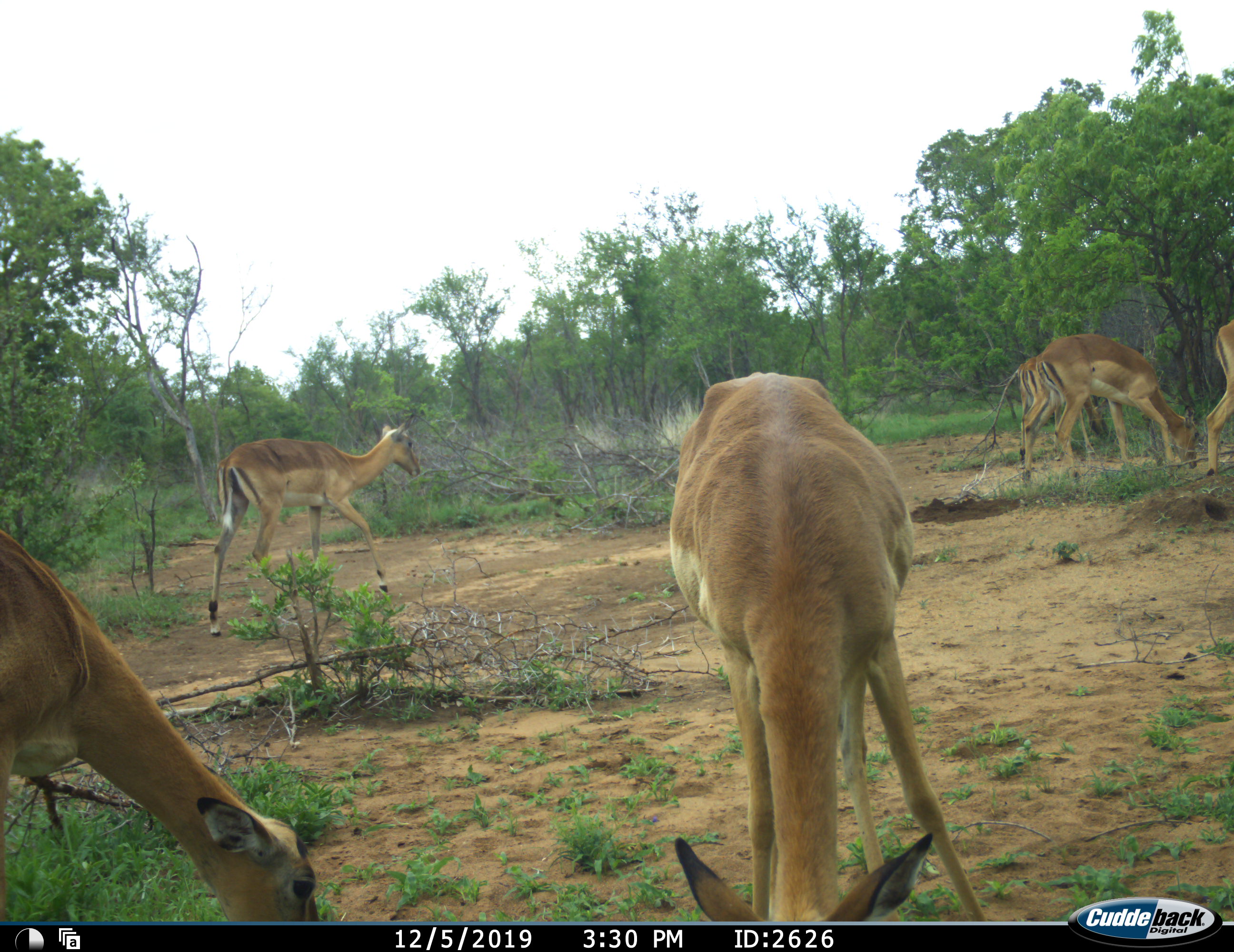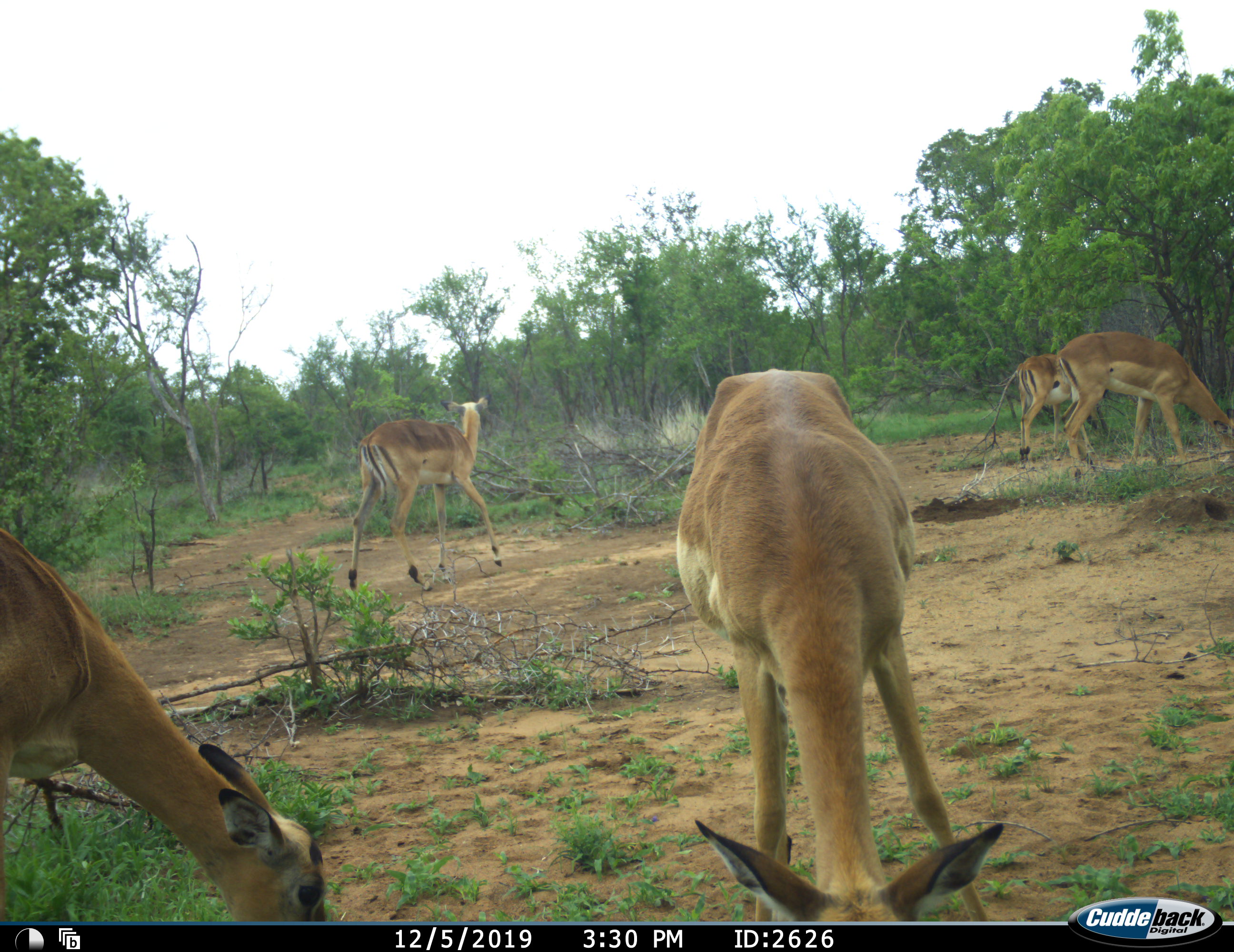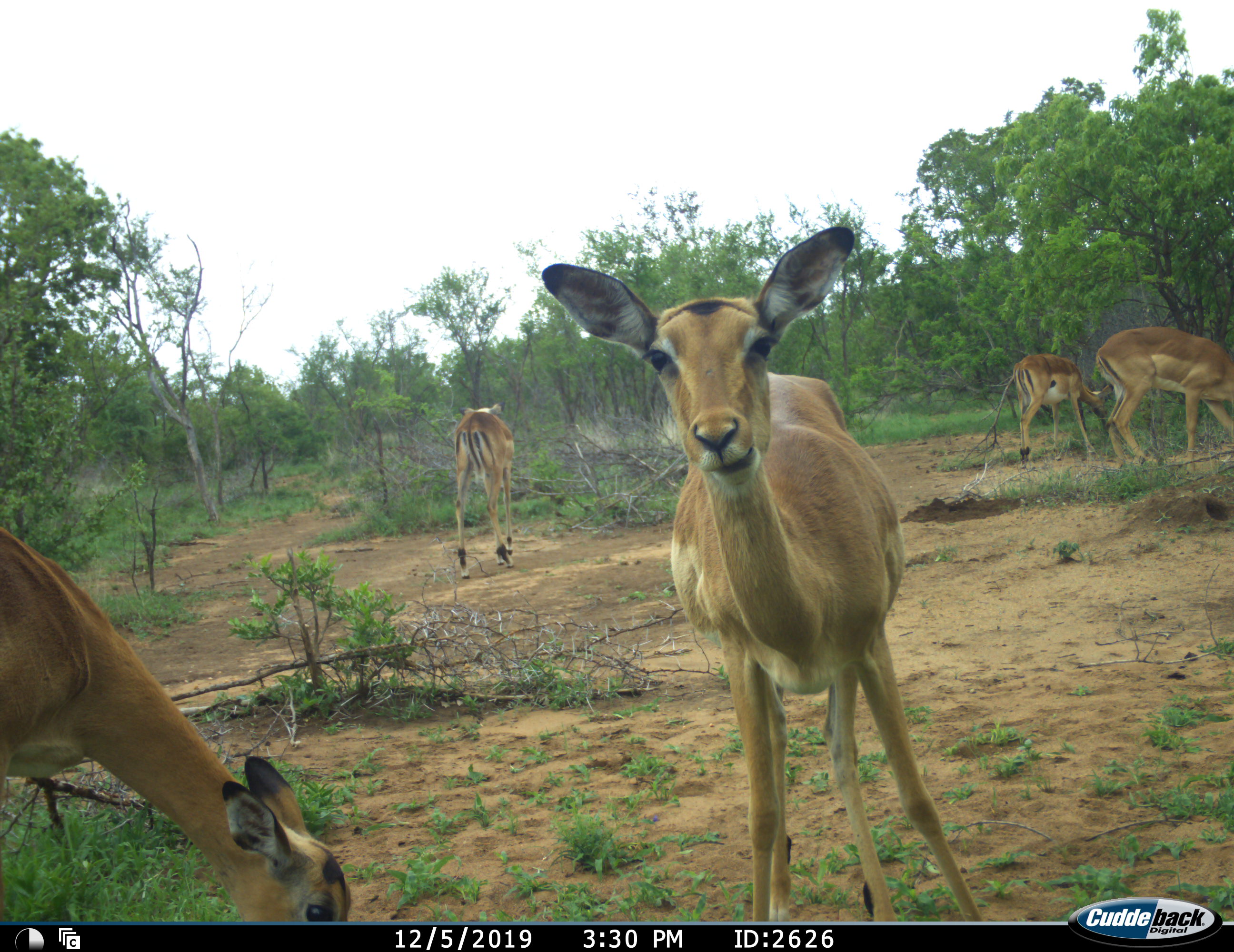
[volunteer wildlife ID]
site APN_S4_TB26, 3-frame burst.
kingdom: Animalia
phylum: Chordata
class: Mammalia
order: Artiodactyla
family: Bovidae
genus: Aepyceros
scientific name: Aepyceros melampus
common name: impala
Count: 6.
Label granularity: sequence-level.